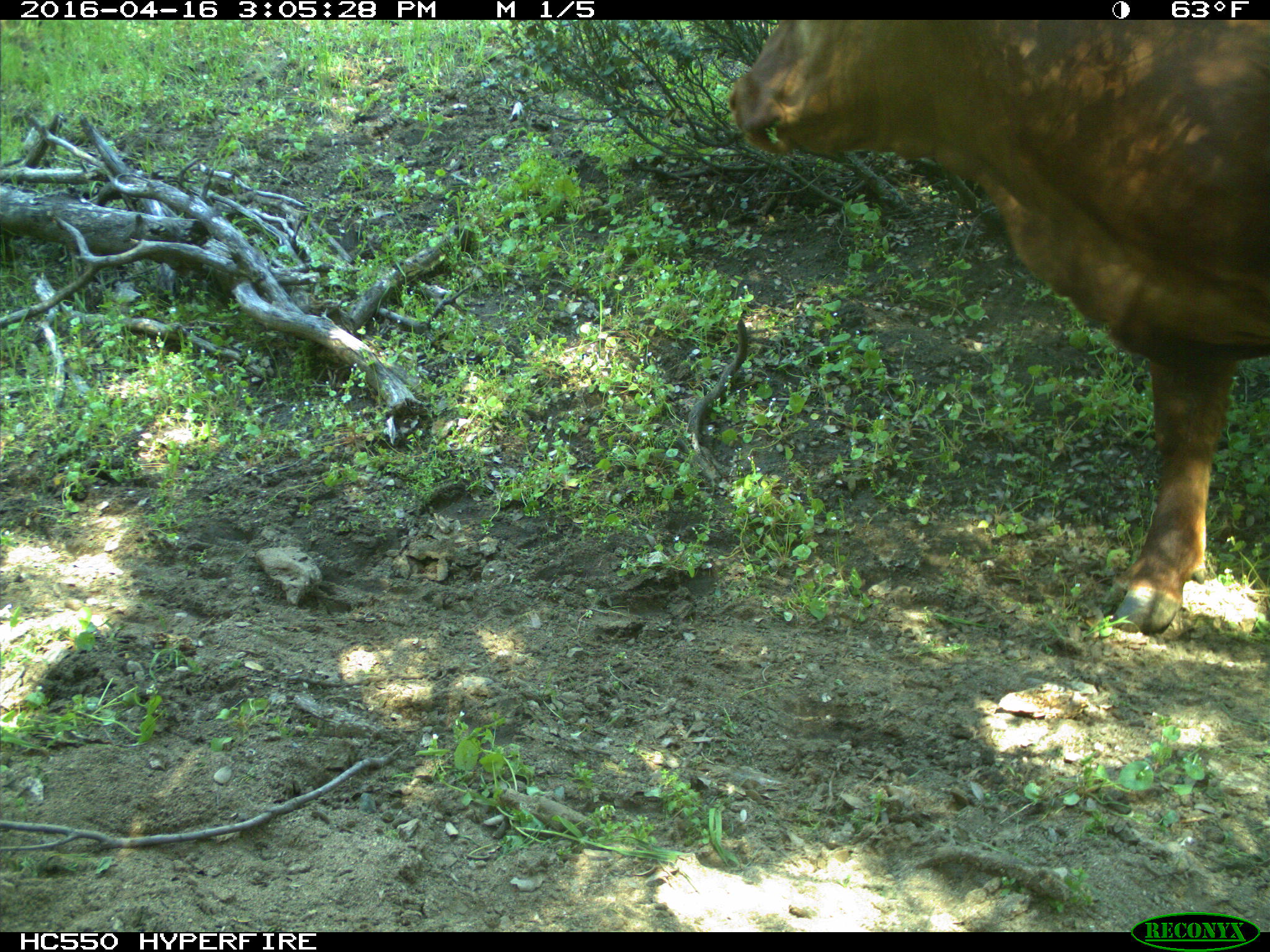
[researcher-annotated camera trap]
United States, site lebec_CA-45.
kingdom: Animalia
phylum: Chordata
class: Mammalia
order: Artiodactyla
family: Bovidae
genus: Bos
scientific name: Bos taurus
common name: domestic cow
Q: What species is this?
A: Bos taurus (domestic cow).